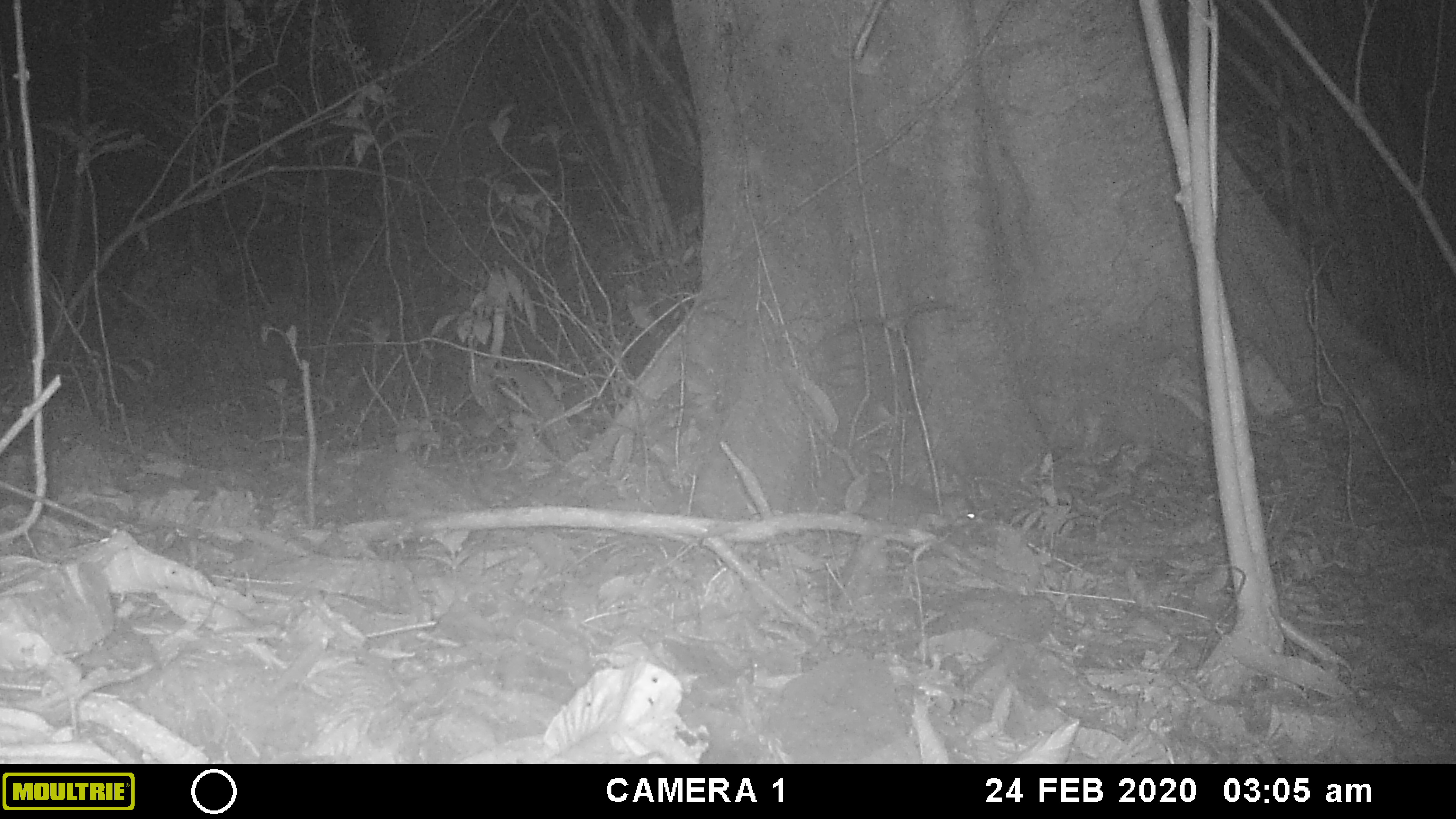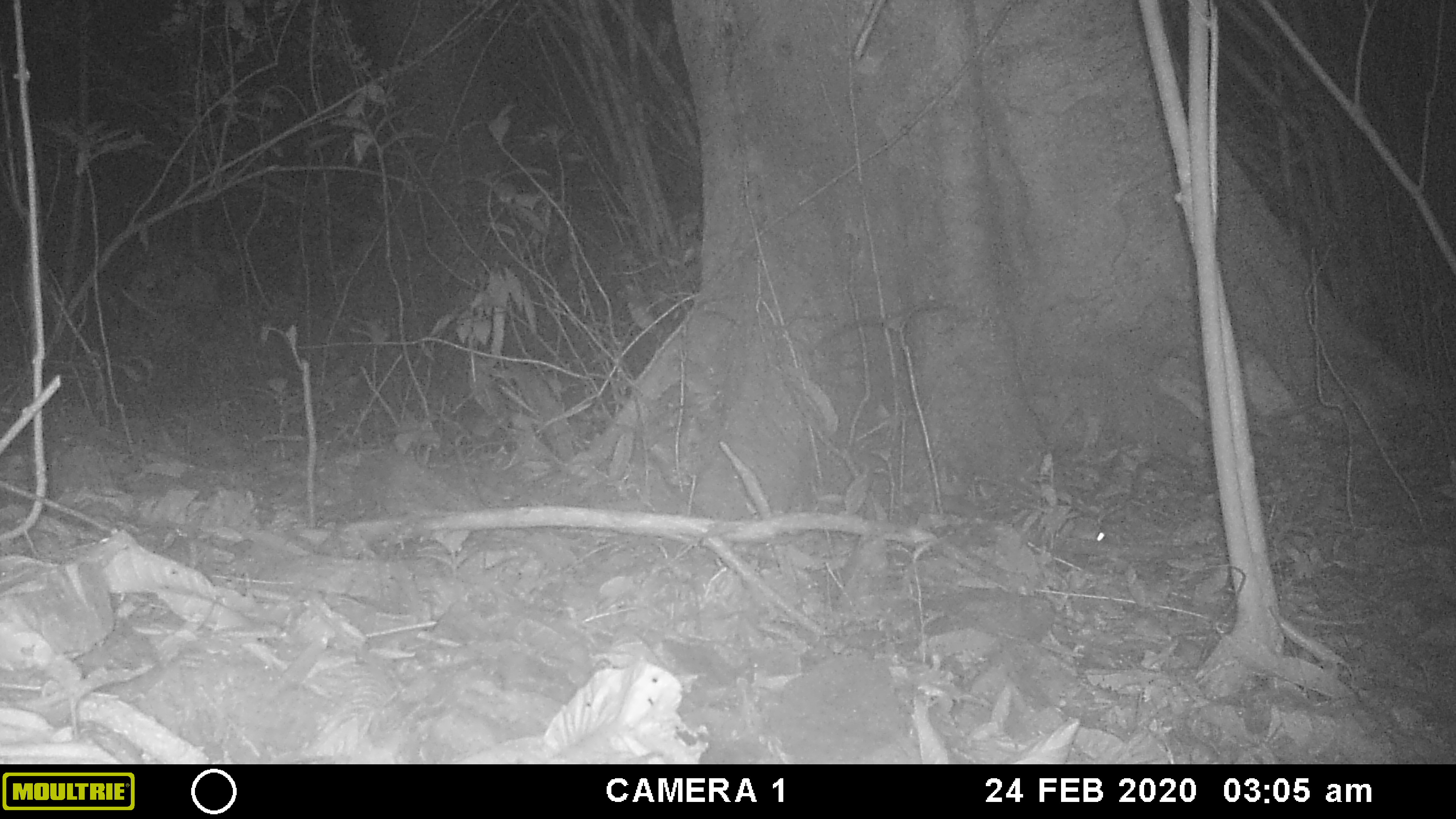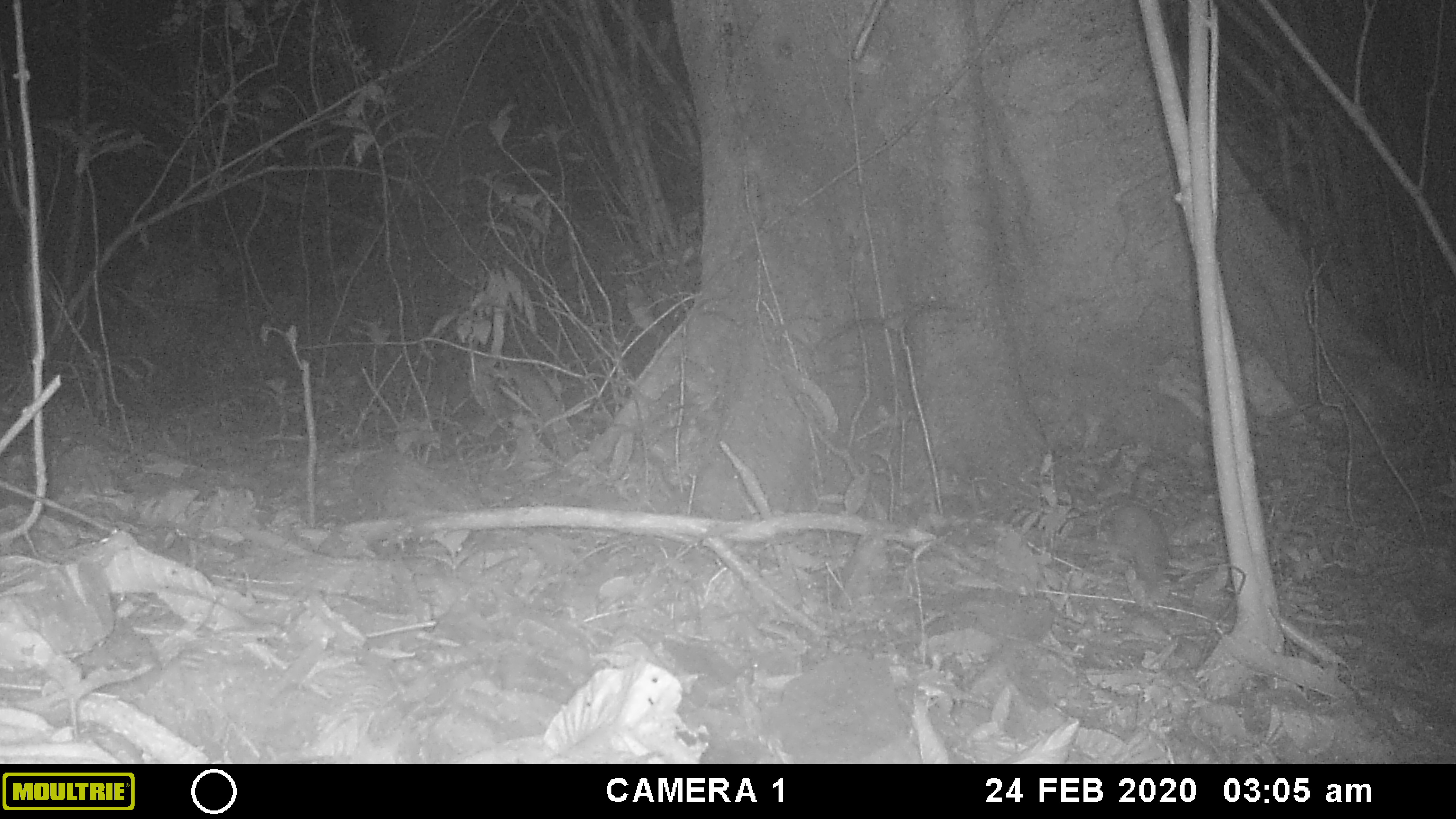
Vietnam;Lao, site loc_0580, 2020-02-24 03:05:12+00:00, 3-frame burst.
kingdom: Animalia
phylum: Chordata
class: Mammalia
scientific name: Mammalia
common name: mammal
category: unidentified small mammal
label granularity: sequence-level